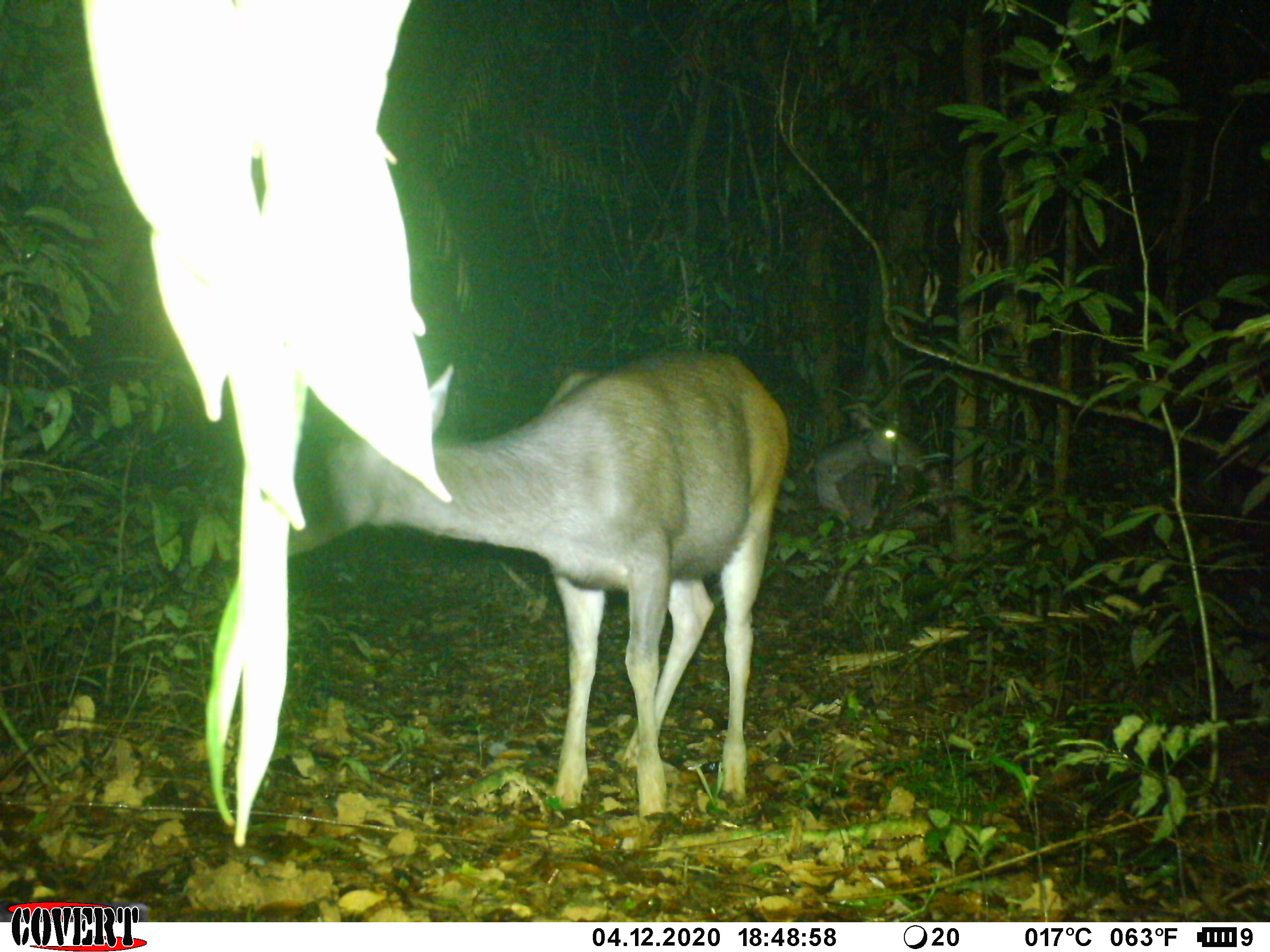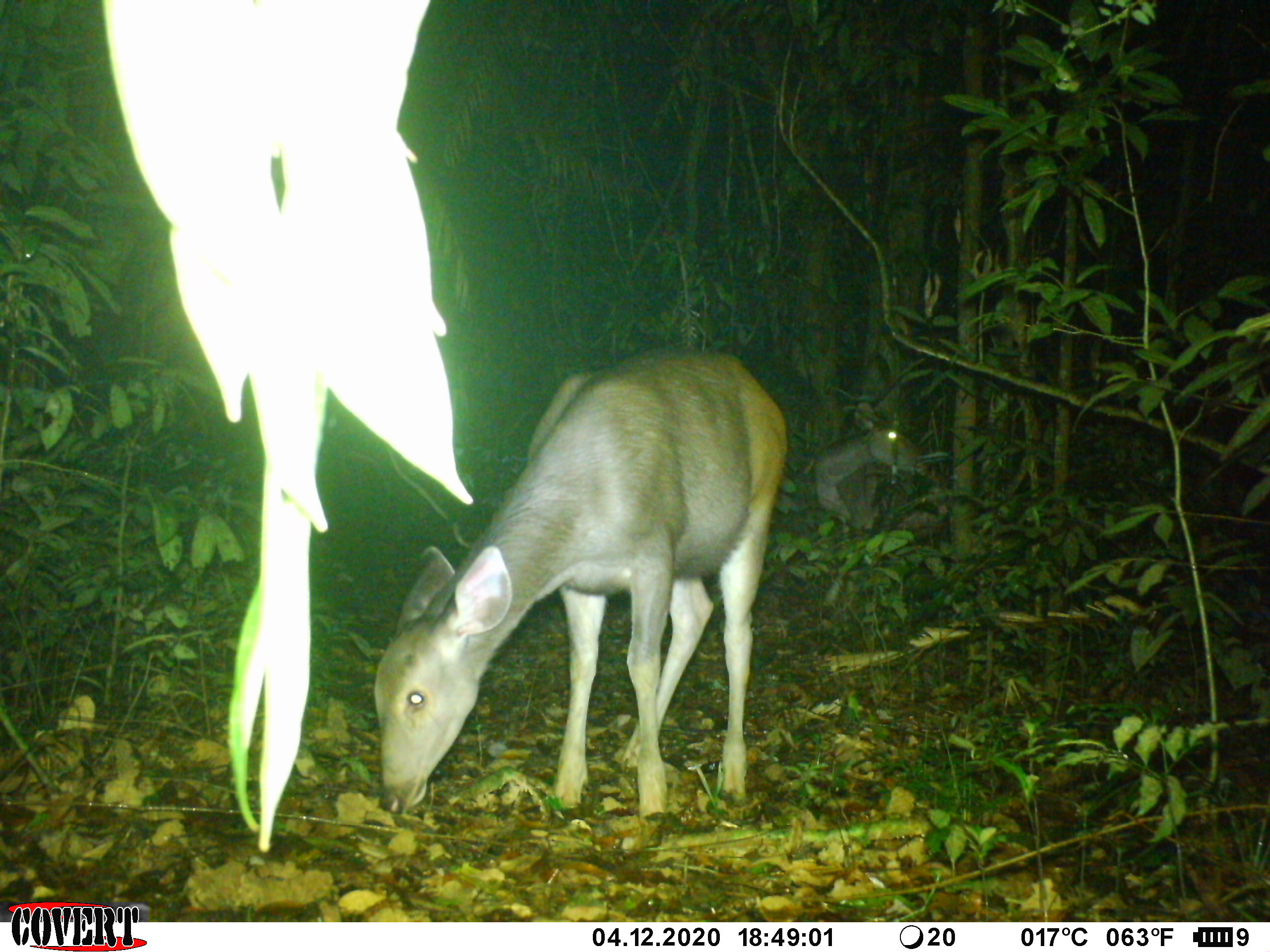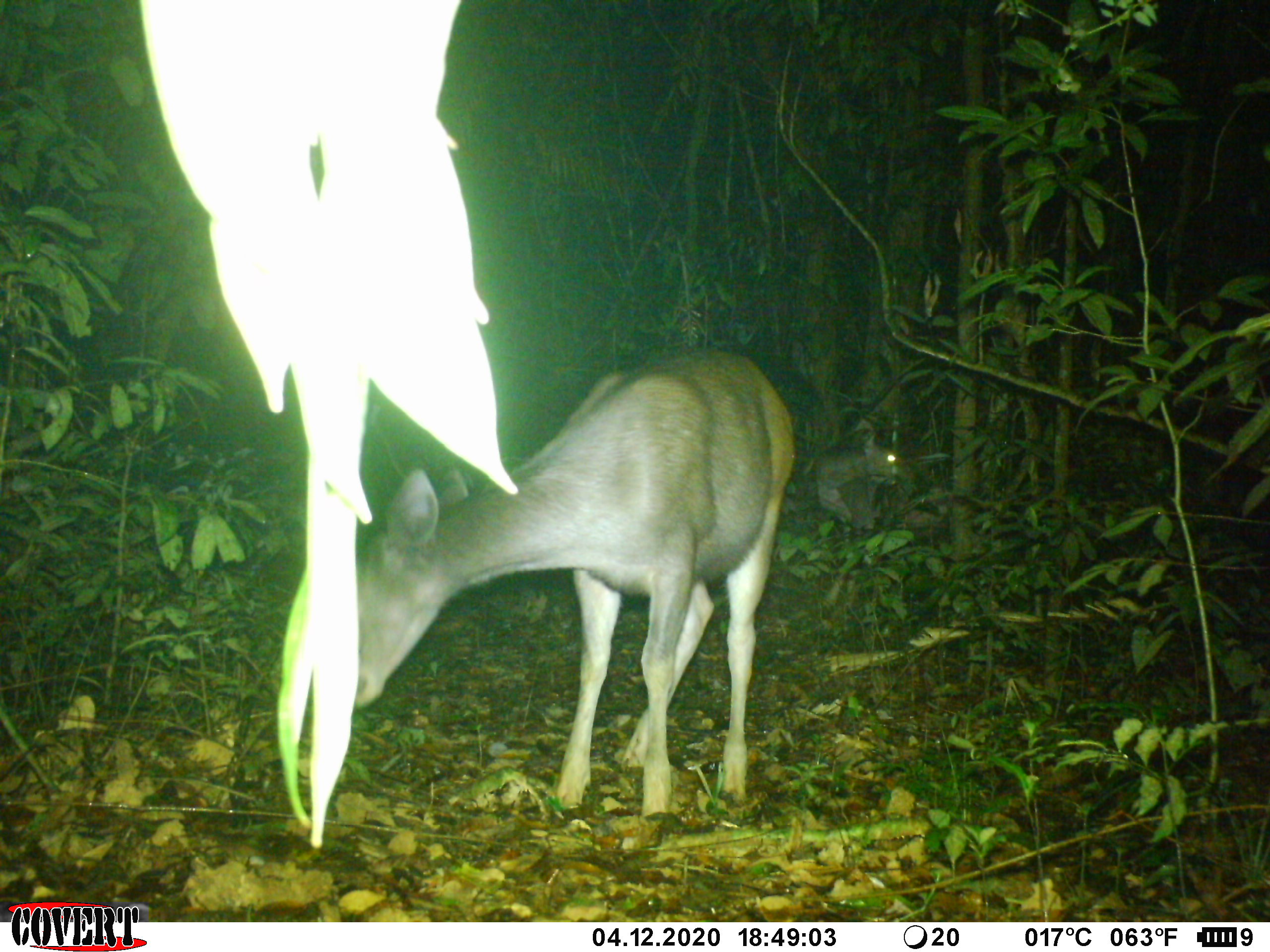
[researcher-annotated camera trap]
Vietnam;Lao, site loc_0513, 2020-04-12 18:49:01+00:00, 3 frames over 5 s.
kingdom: Animalia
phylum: Chordata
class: Mammalia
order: Artiodactyla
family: Cervidae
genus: Rusa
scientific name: Rusa unicolor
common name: sambar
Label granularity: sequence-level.